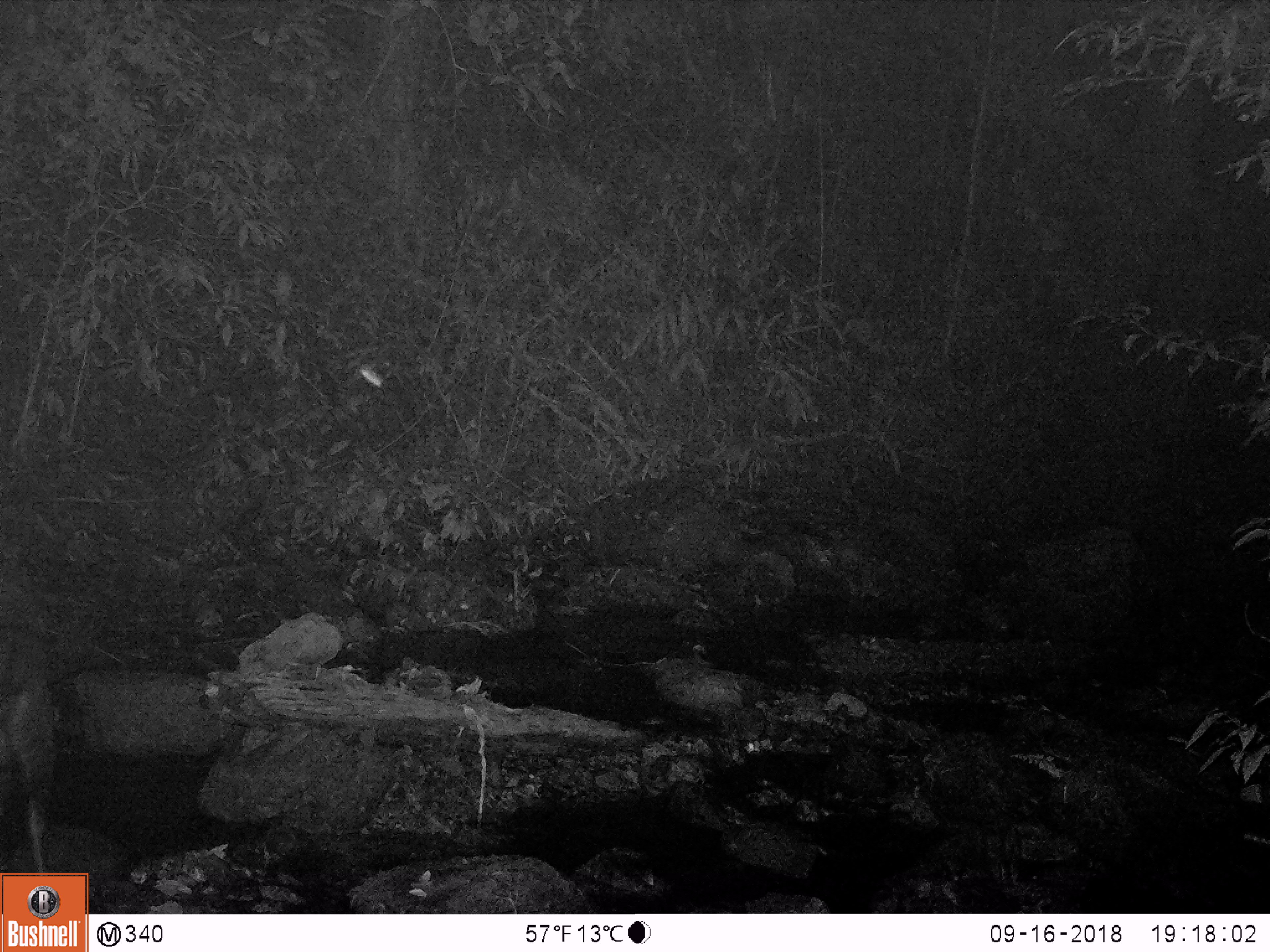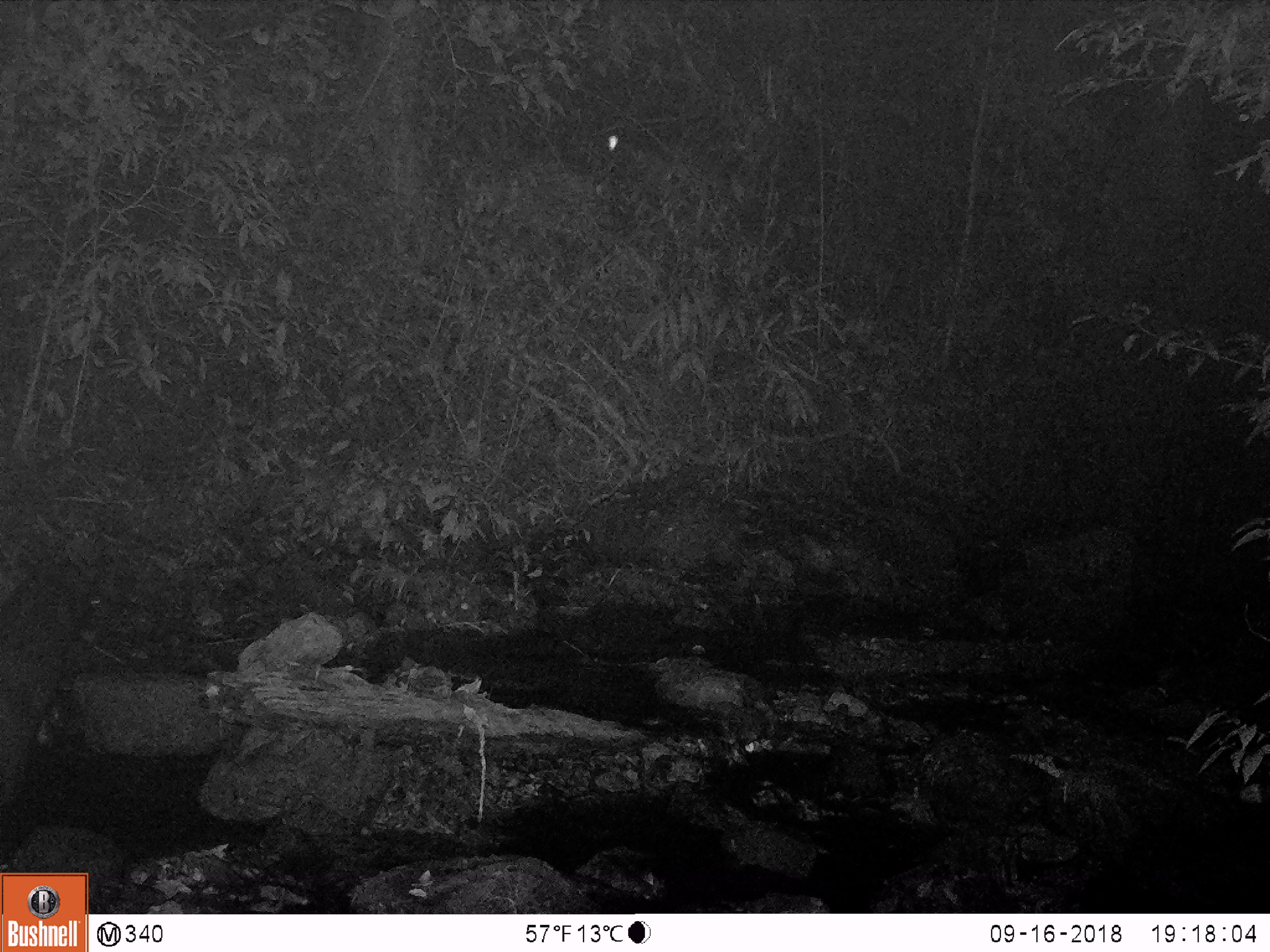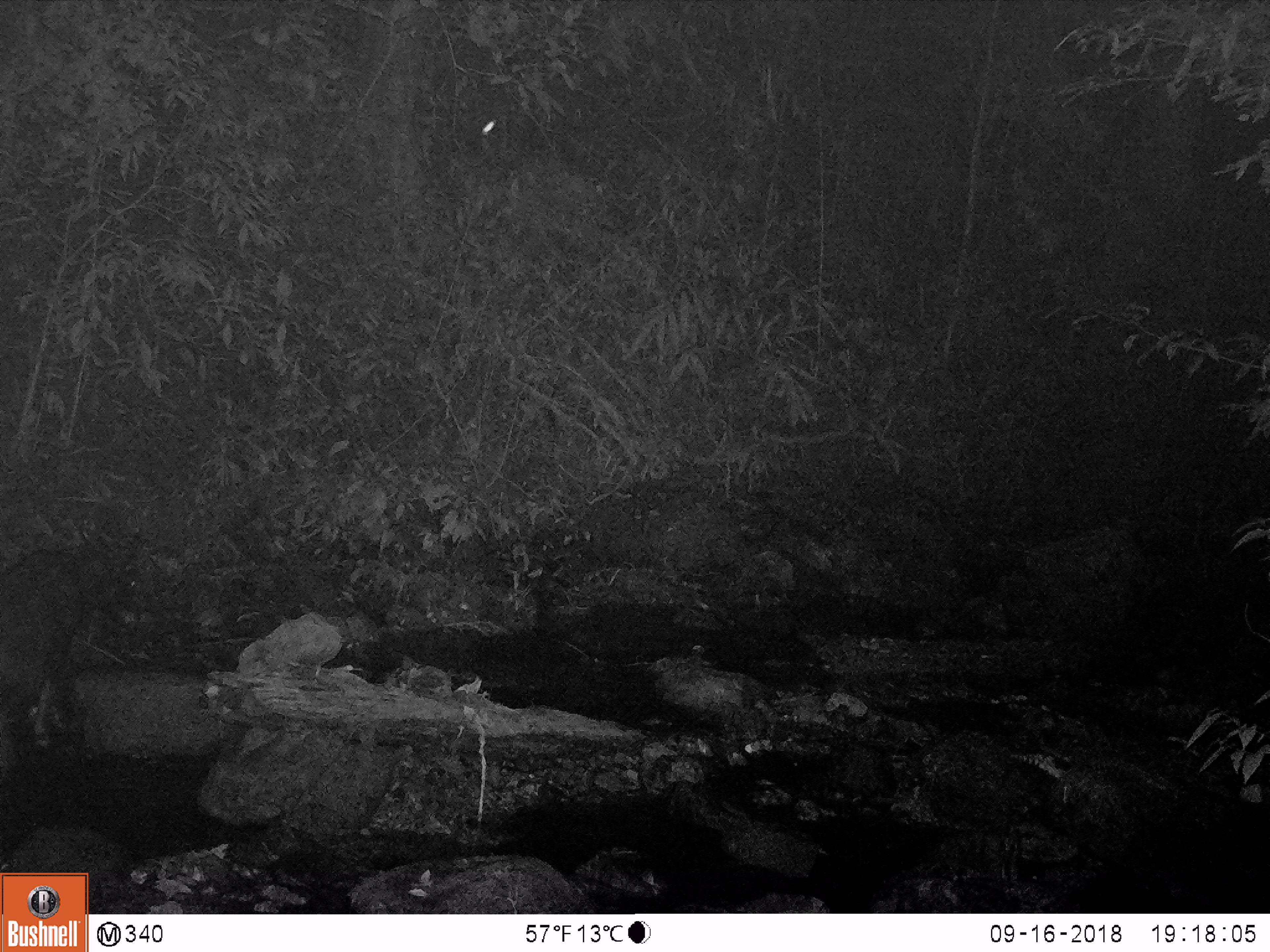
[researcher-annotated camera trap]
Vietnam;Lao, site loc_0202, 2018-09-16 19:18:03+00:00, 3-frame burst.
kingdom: Animalia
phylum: Chordata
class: Mammalia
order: Artiodactyla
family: Bovidae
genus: Capricornis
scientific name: Capricornis sumatraensis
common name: chinese serow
Chinese serow (Capricornis sumatraensis). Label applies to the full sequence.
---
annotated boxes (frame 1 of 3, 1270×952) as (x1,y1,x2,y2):
chinese serow: (0,623,59,874)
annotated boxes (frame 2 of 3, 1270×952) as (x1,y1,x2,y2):
chinese serow: (0,563,95,859)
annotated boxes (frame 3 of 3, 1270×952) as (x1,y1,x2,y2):
chinese serow: (0,521,146,760)